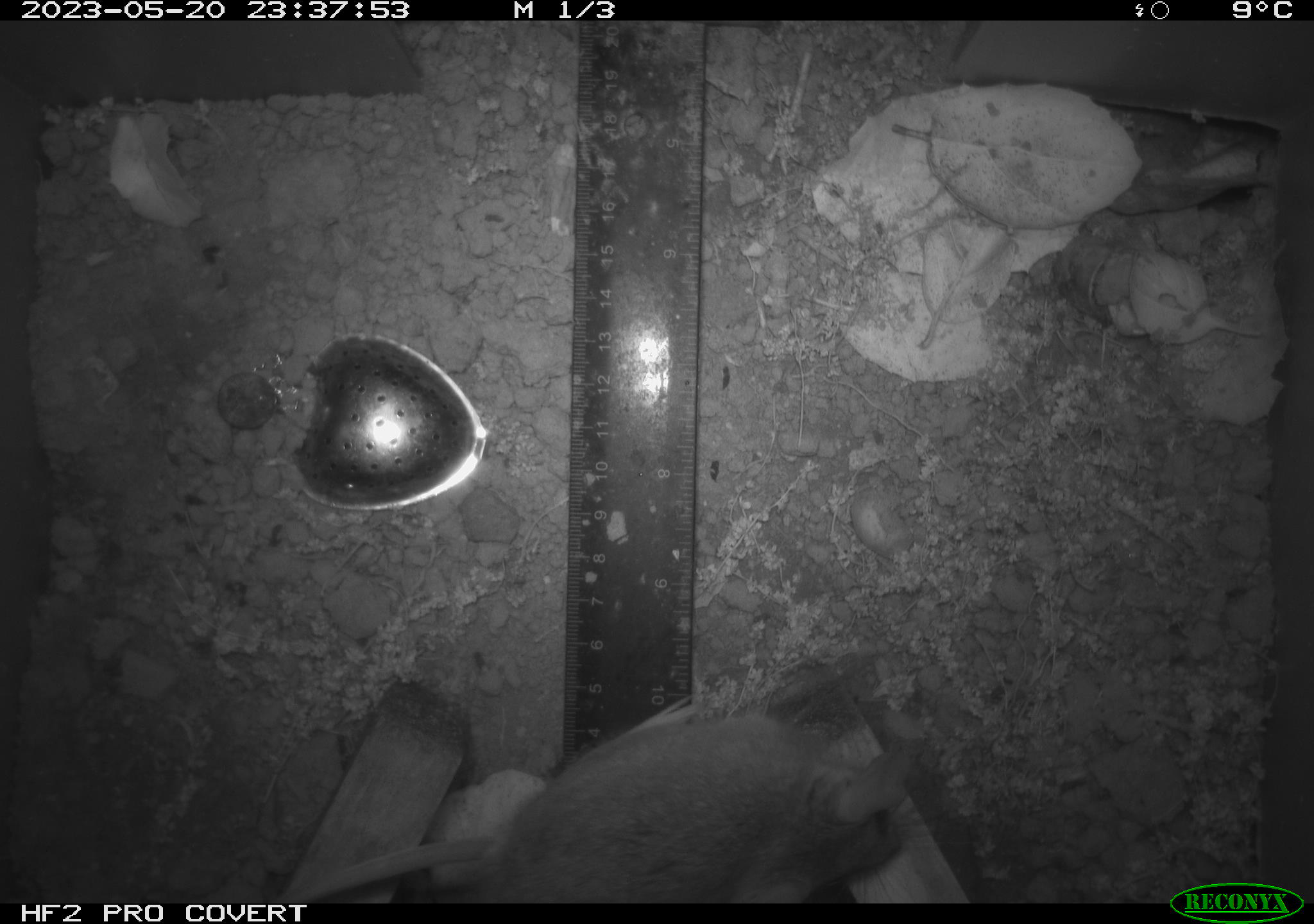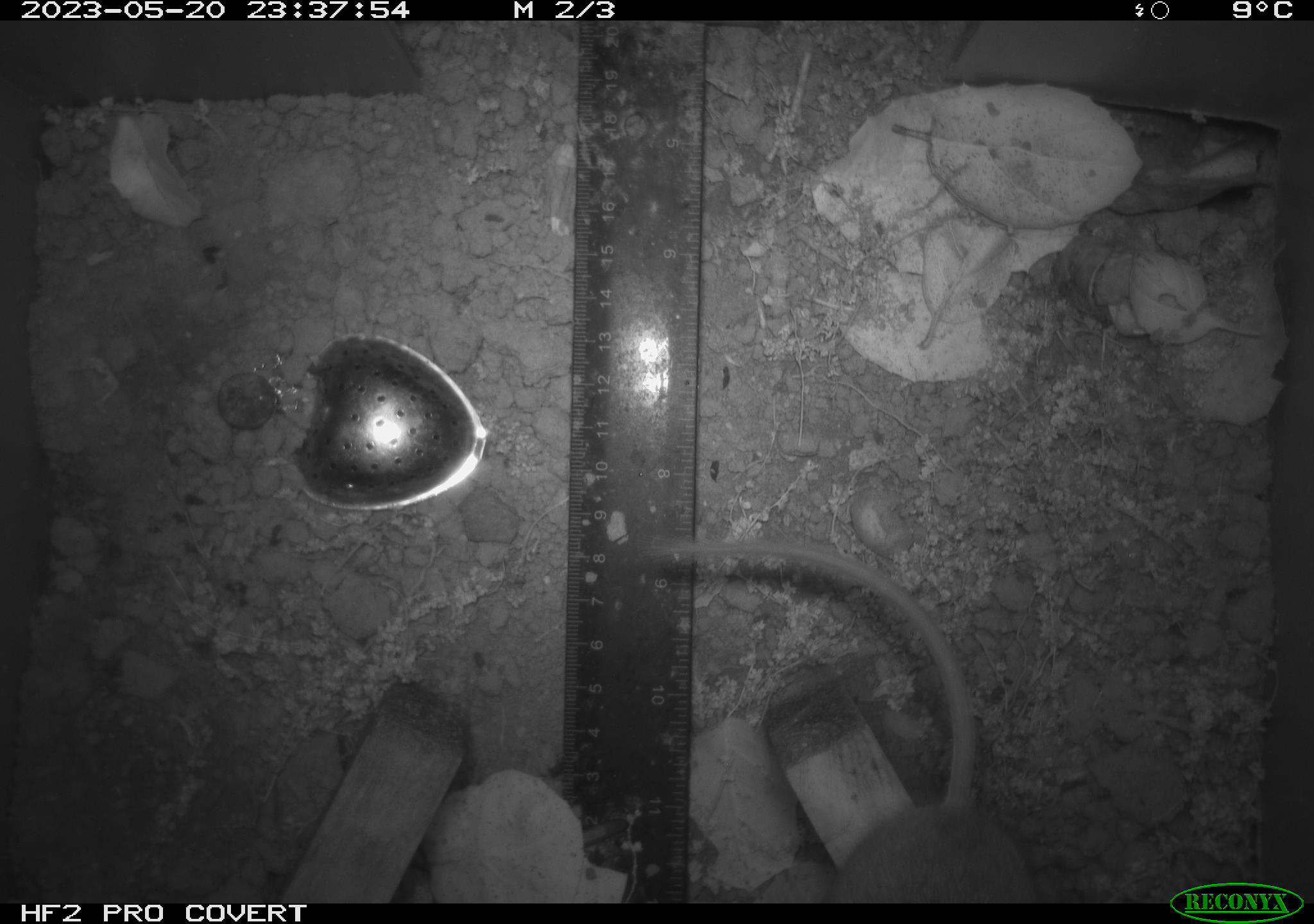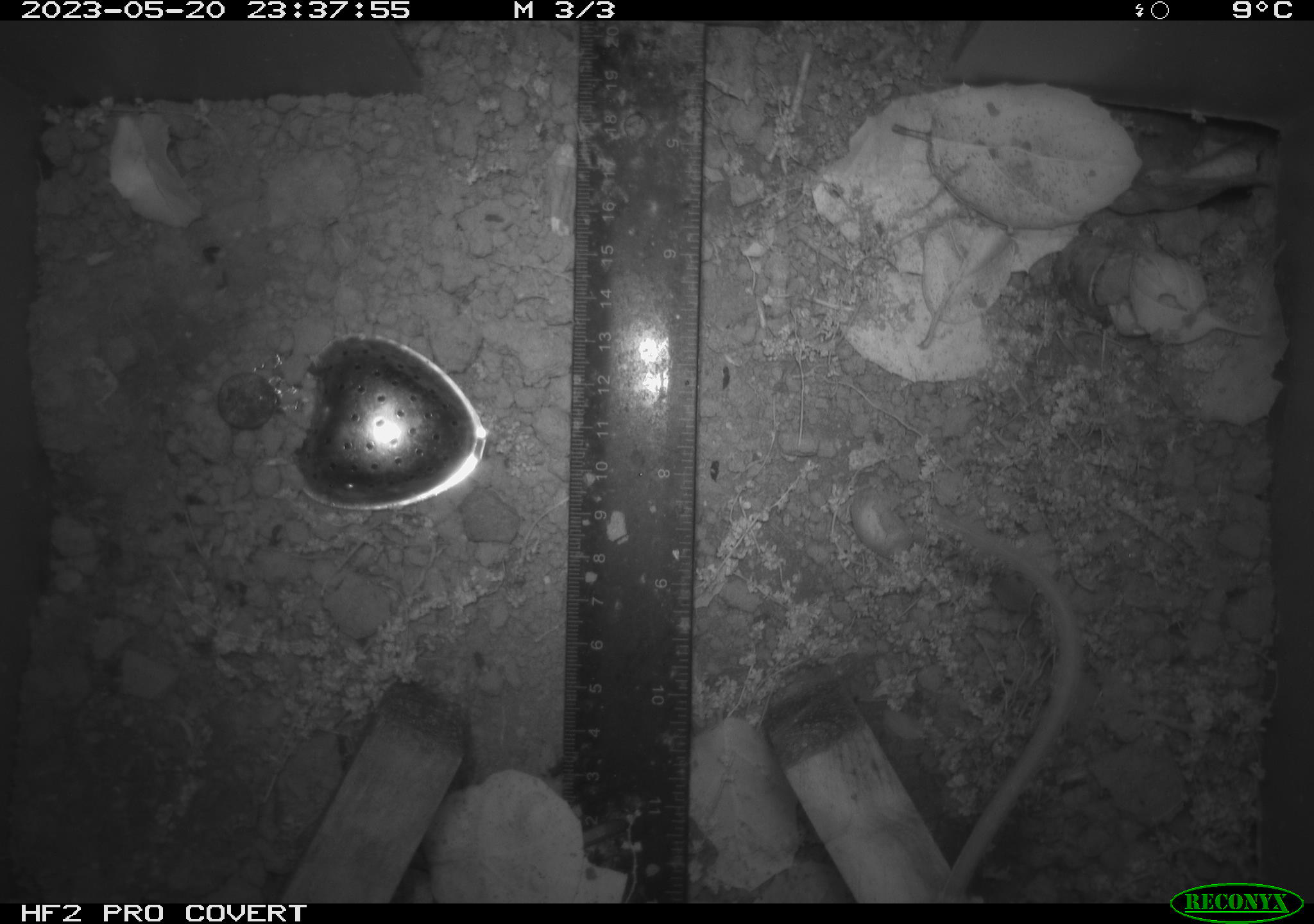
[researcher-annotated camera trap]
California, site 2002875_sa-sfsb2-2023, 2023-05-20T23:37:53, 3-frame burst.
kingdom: Animalia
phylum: Chordata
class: Mammalia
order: Rodentia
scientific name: Rodentia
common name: mouse species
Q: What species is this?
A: Mouse species (Rodentia).